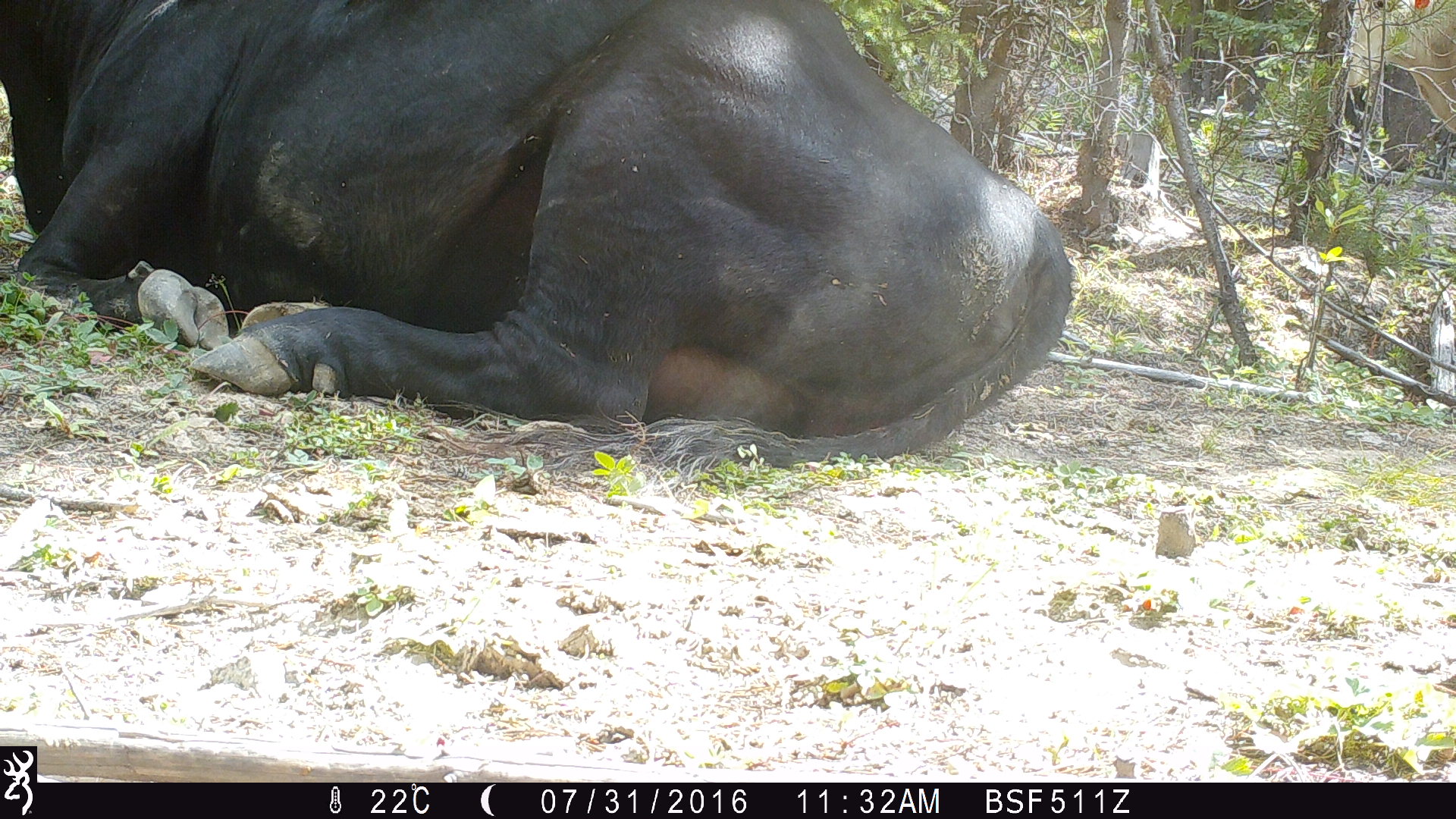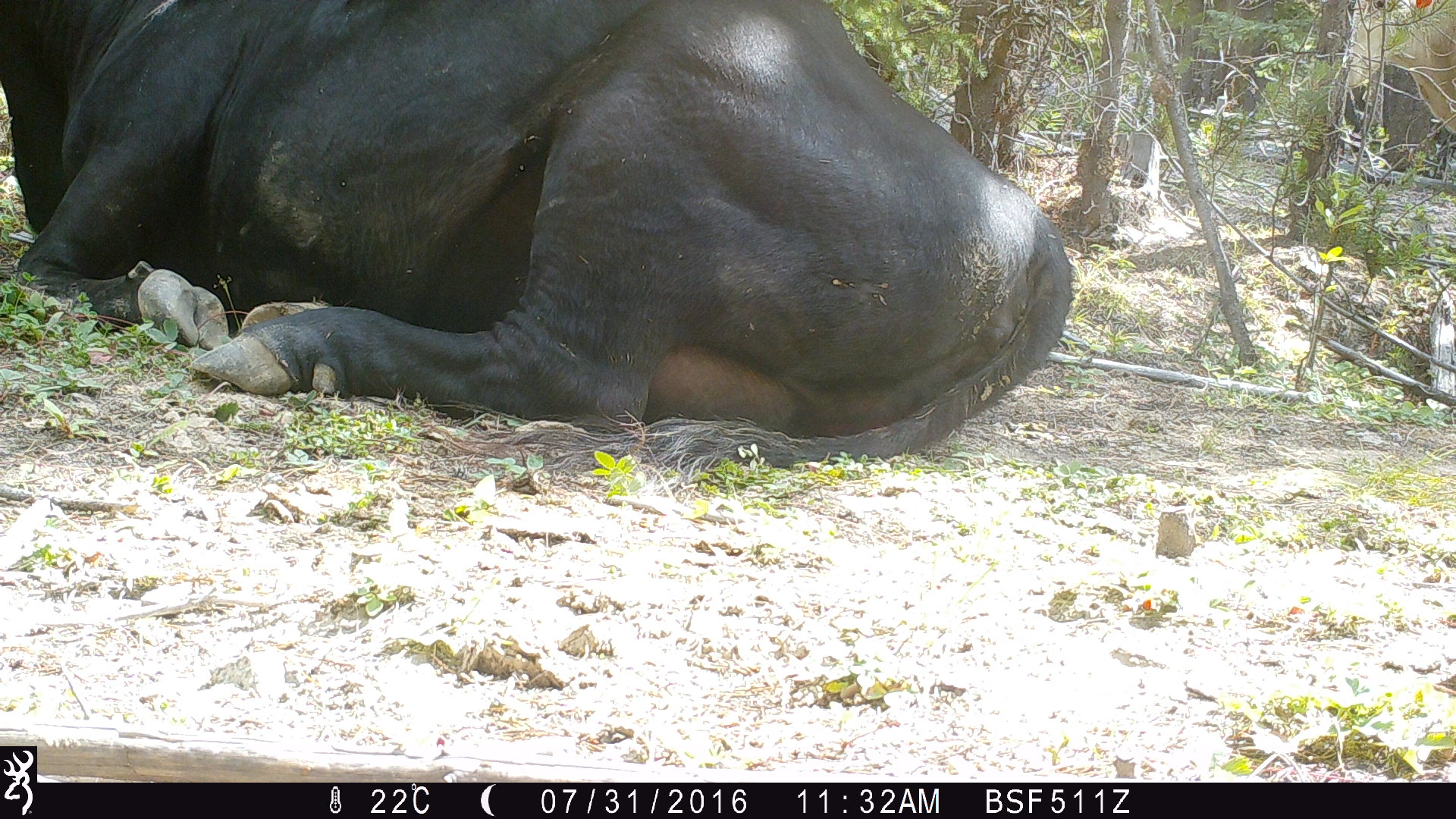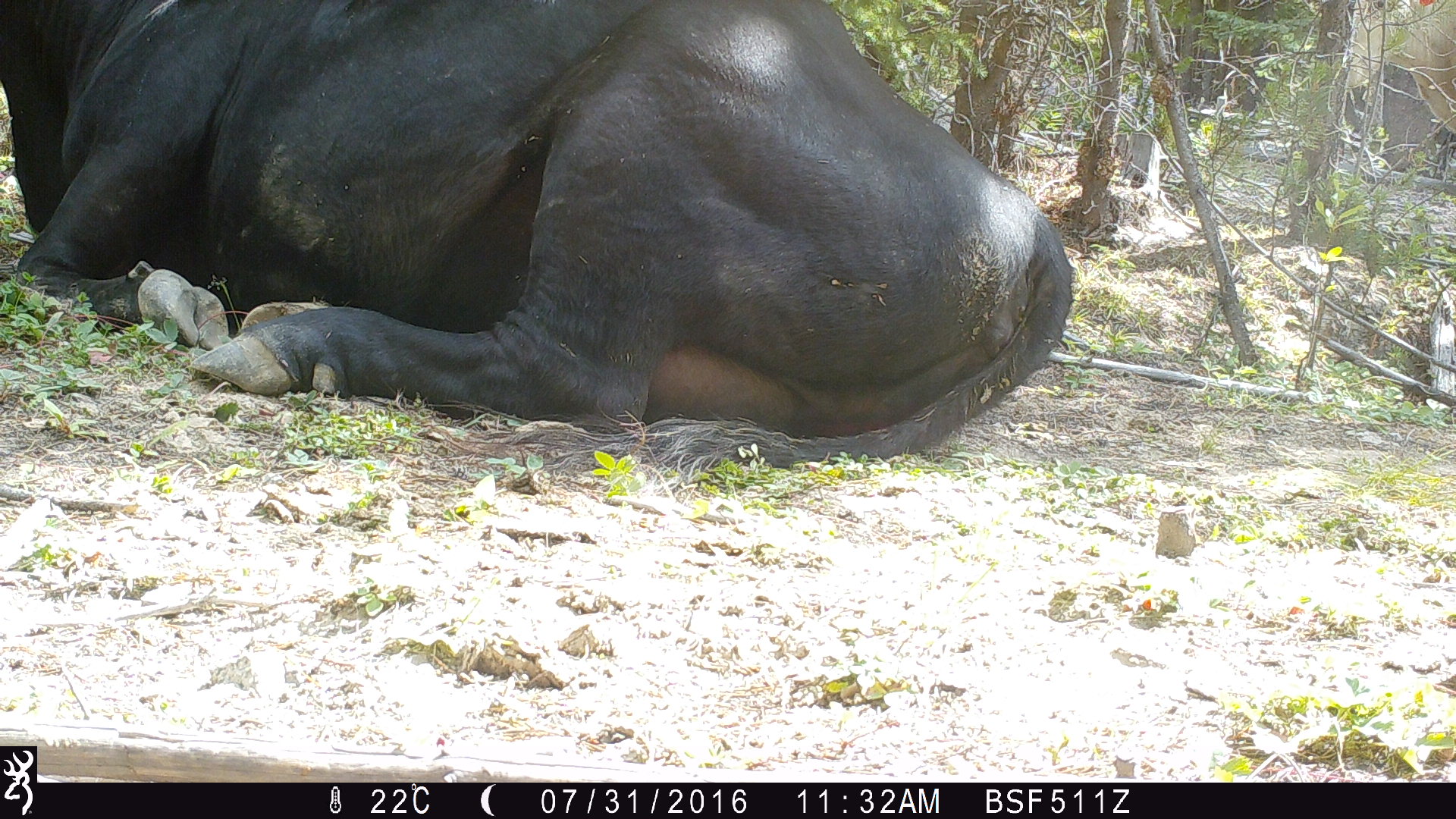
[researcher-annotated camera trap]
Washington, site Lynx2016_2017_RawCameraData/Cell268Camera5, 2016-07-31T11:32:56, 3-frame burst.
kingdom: Animalia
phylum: Chordata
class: Mammalia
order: Artiodactyla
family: Bovidae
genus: Bos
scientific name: Bos taurus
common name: domestic cattle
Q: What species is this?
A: Domestic cattle (Bos taurus).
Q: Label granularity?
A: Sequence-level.